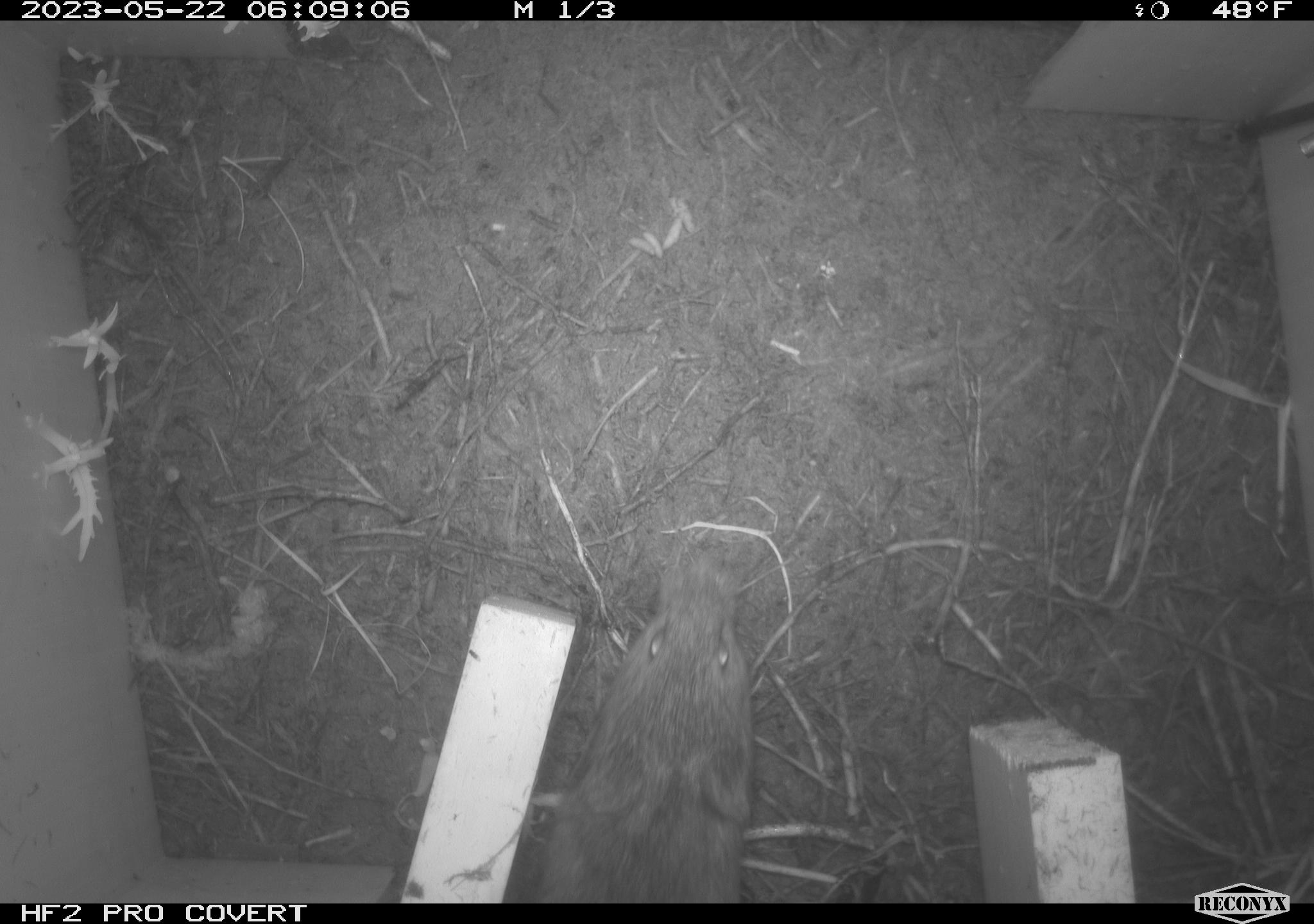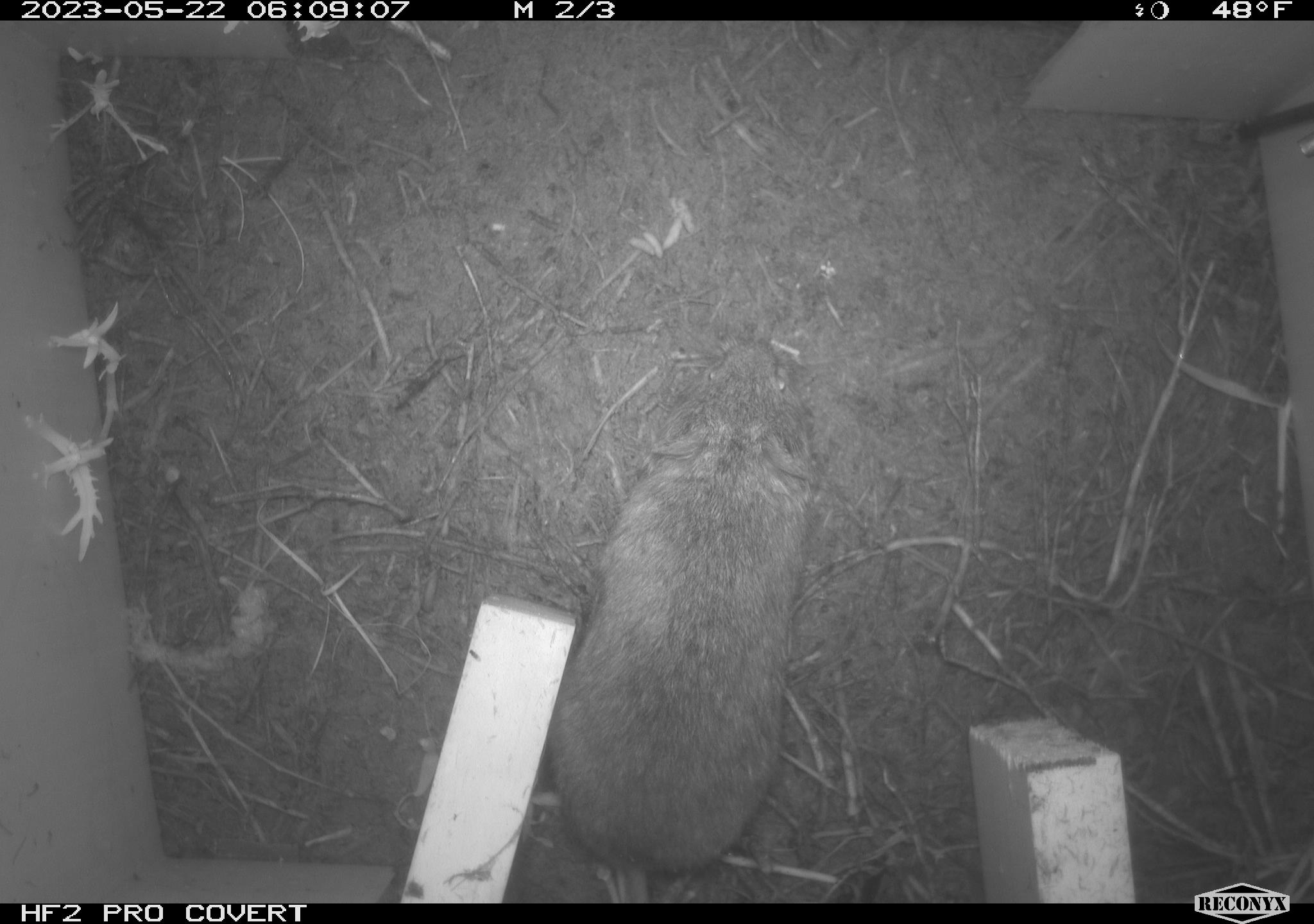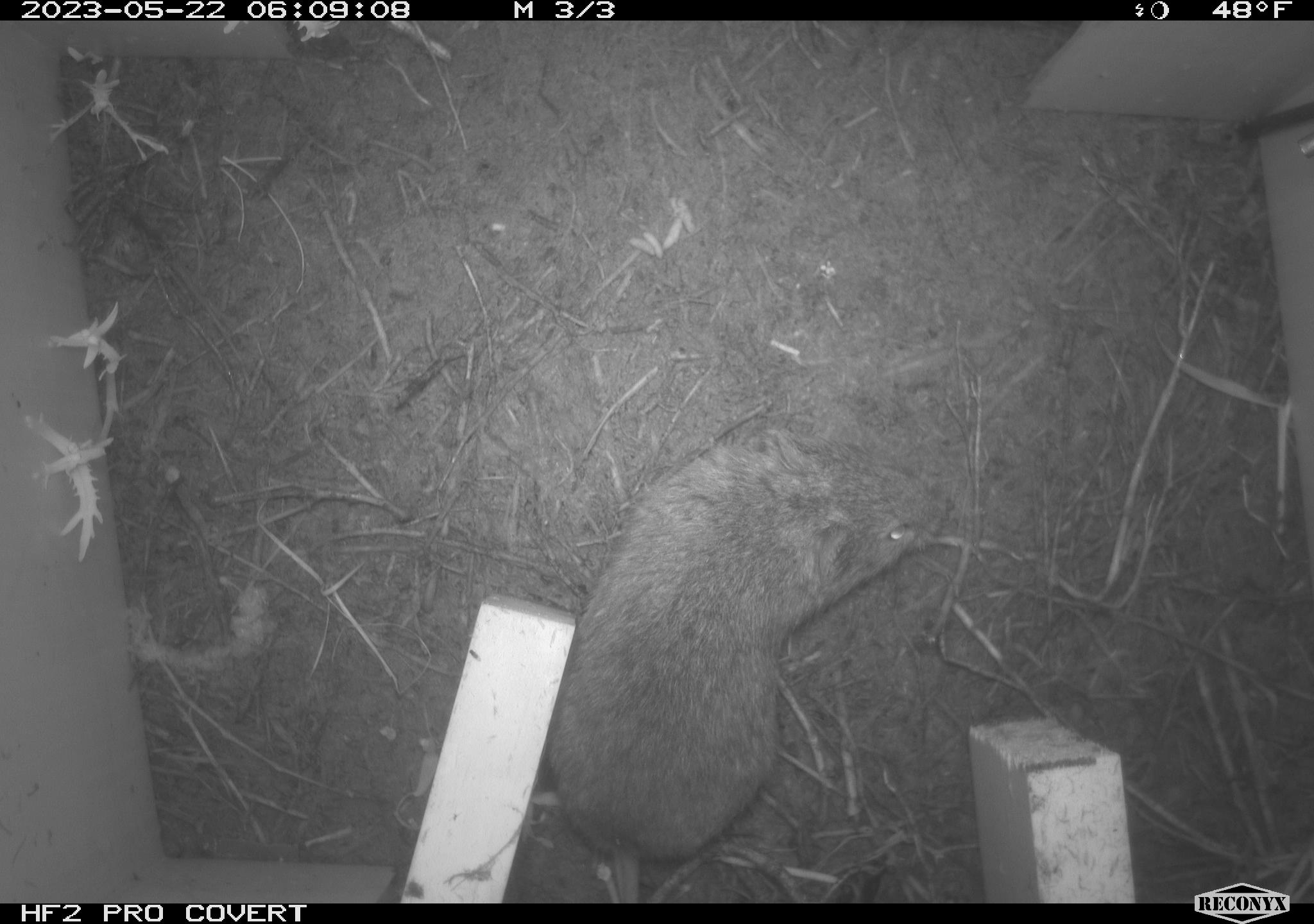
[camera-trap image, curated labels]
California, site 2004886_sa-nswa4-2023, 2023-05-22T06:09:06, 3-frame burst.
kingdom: Animalia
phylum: Chordata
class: Mammalia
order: Rodentia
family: Cricetidae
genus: Microtus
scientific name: Microtus californicus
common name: california vole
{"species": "california vole (Microtus californicus)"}